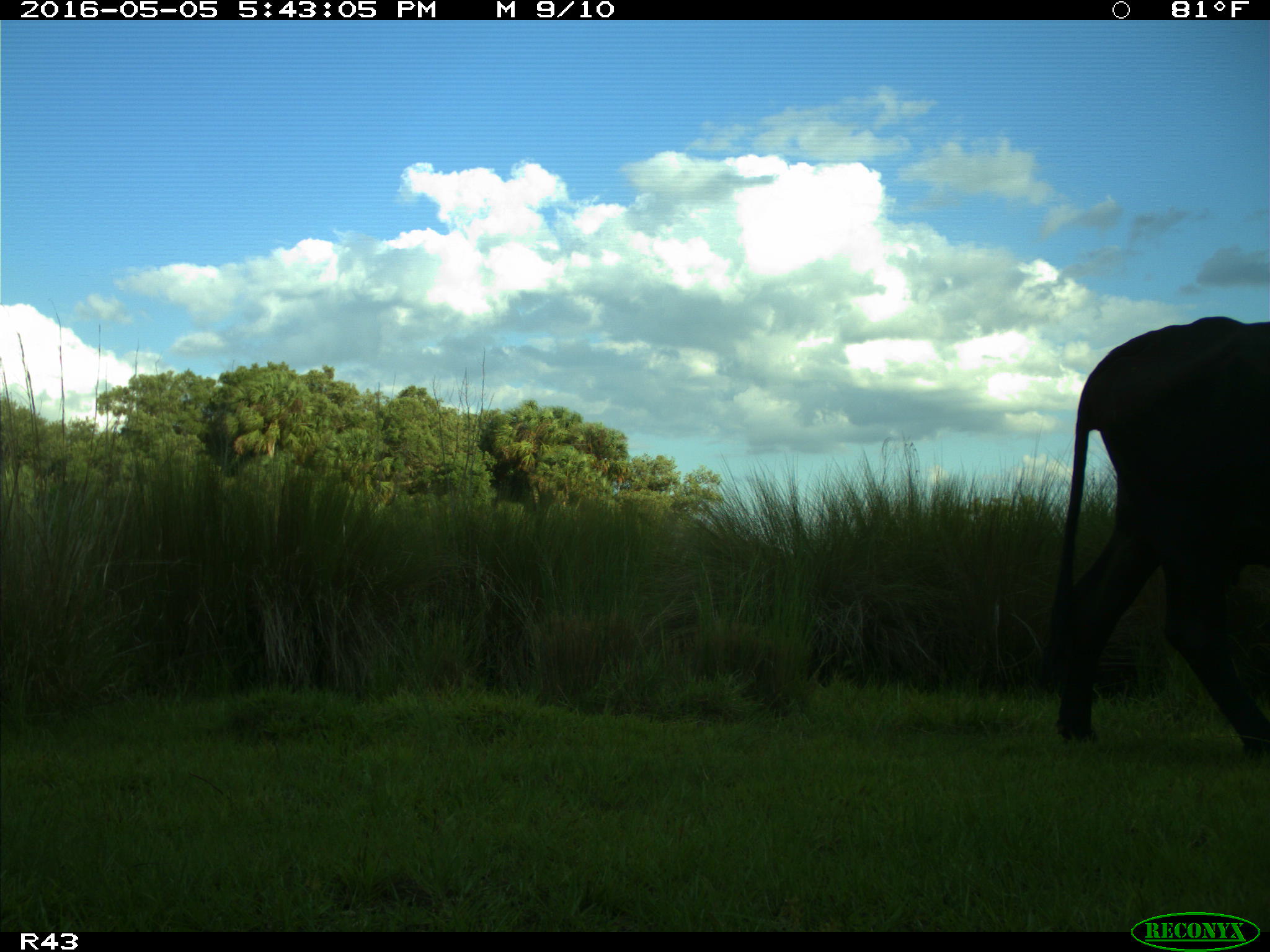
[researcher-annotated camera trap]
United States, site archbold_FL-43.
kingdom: Animalia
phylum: Chordata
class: Mammalia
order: Artiodactyla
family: Bovidae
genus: Bos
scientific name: Bos taurus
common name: domestic cow